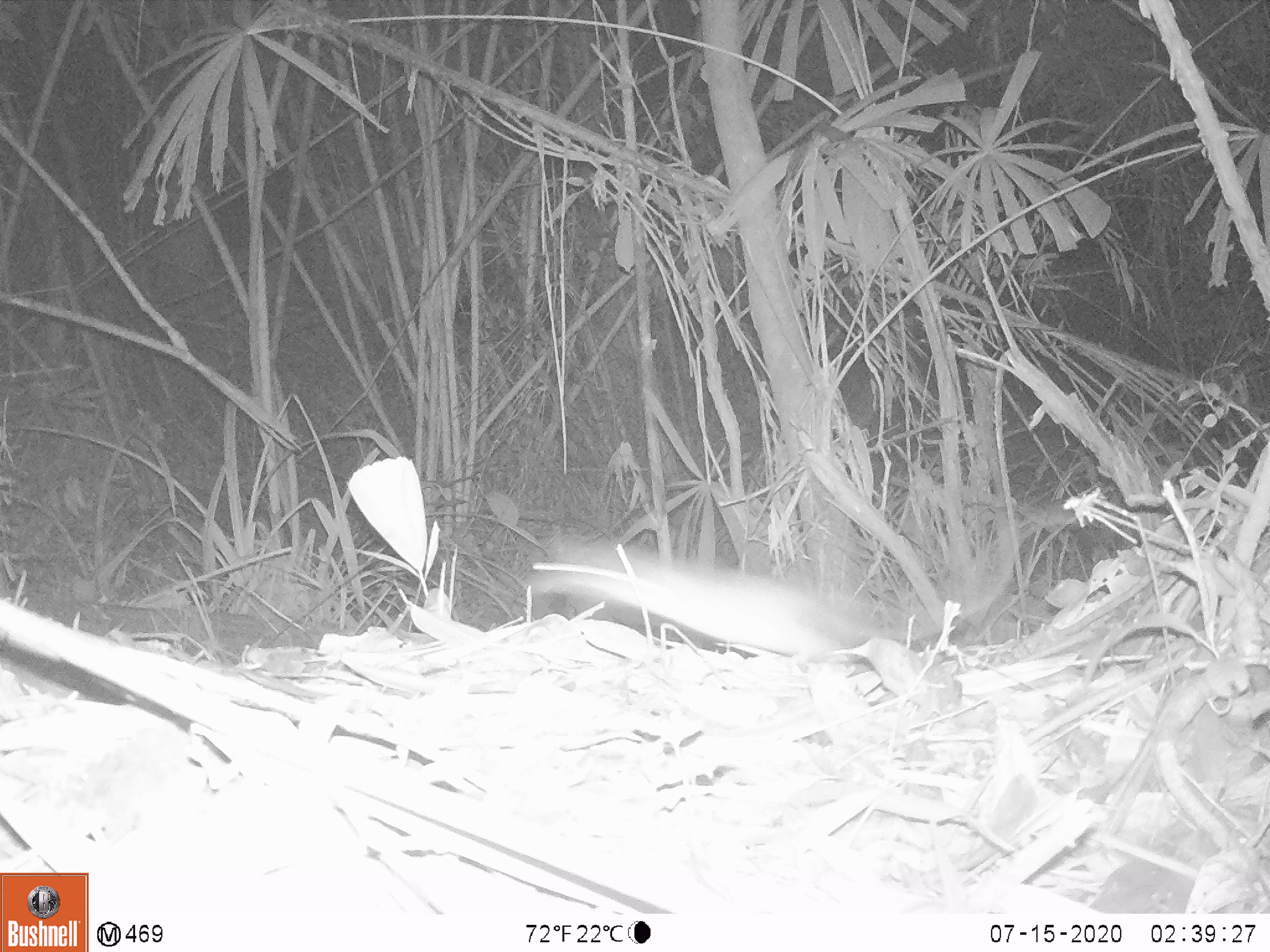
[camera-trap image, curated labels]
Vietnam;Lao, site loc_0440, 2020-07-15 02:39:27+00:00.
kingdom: Animalia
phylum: Chordata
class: Mammalia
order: Rodentia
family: Muridae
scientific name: Muridae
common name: old-world mice and rats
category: unidentified murid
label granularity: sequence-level